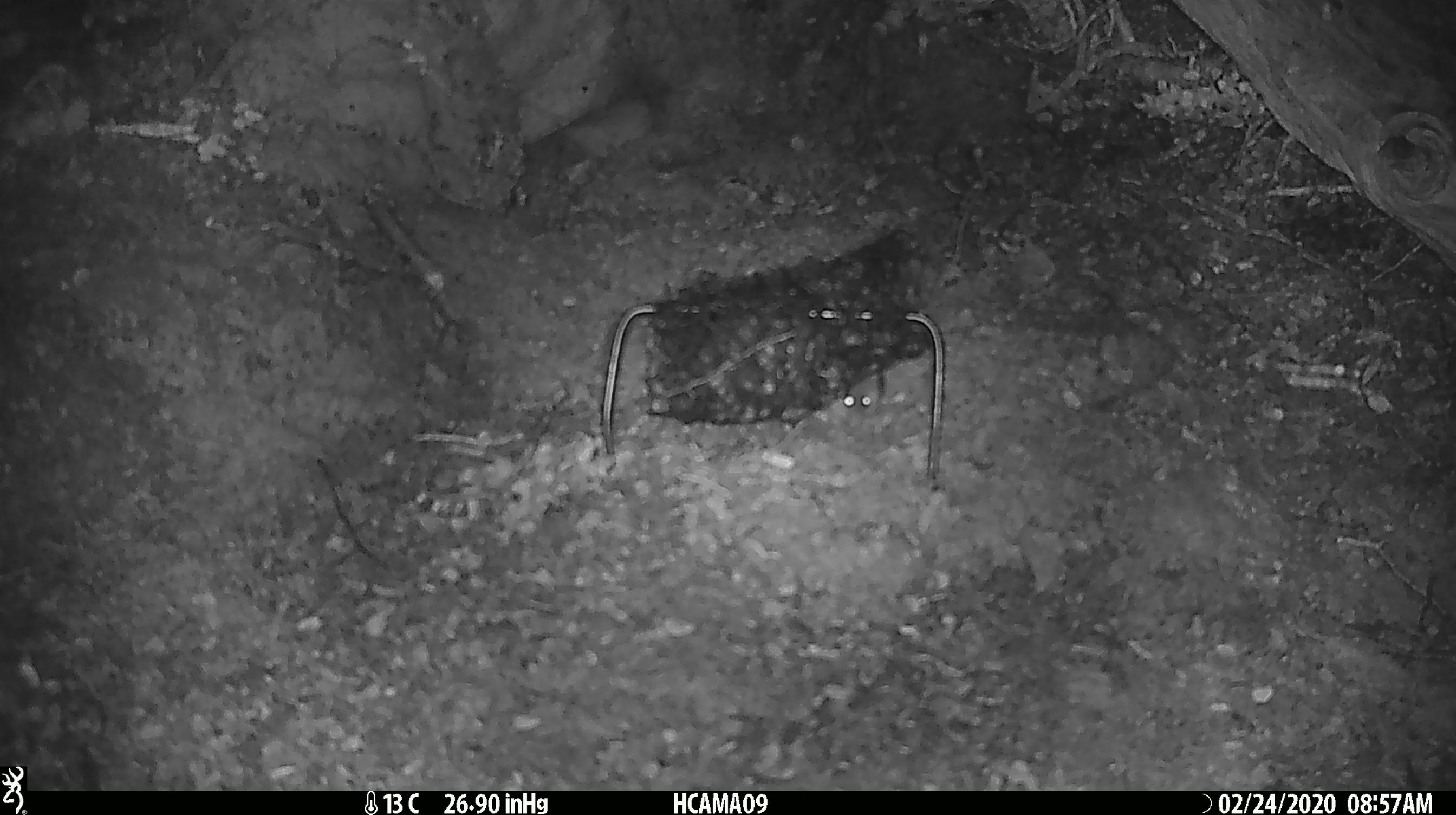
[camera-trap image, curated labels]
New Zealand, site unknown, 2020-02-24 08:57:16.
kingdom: Animalia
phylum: Chordata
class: Mammalia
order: Rodentia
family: Muridae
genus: Mus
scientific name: Mus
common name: mouse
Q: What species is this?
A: Mouse (Mus).